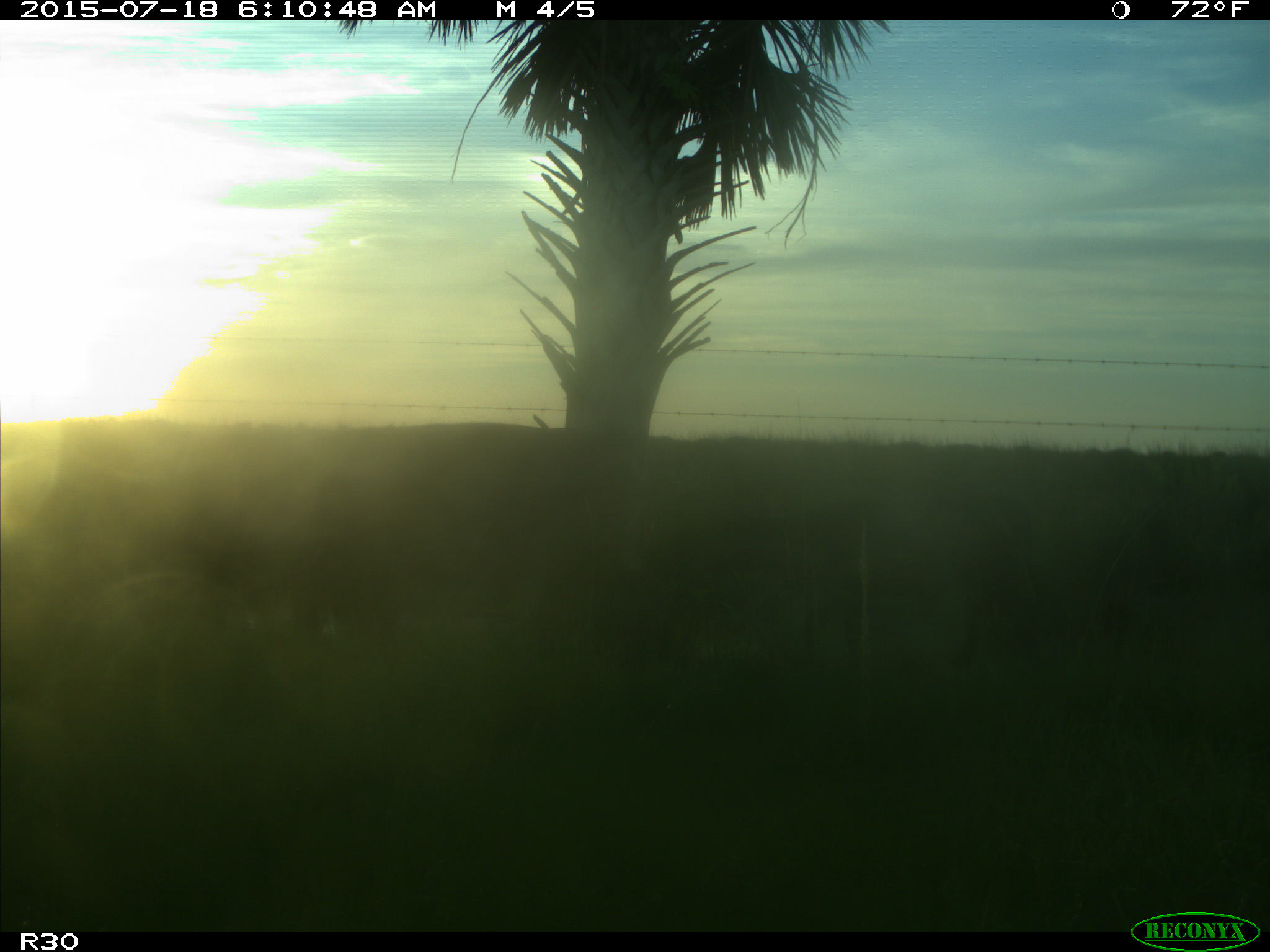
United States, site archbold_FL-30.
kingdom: Animalia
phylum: Chordata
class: Mammalia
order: Artiodactyla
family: Bovidae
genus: Bos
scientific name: Bos taurus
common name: domestic cow